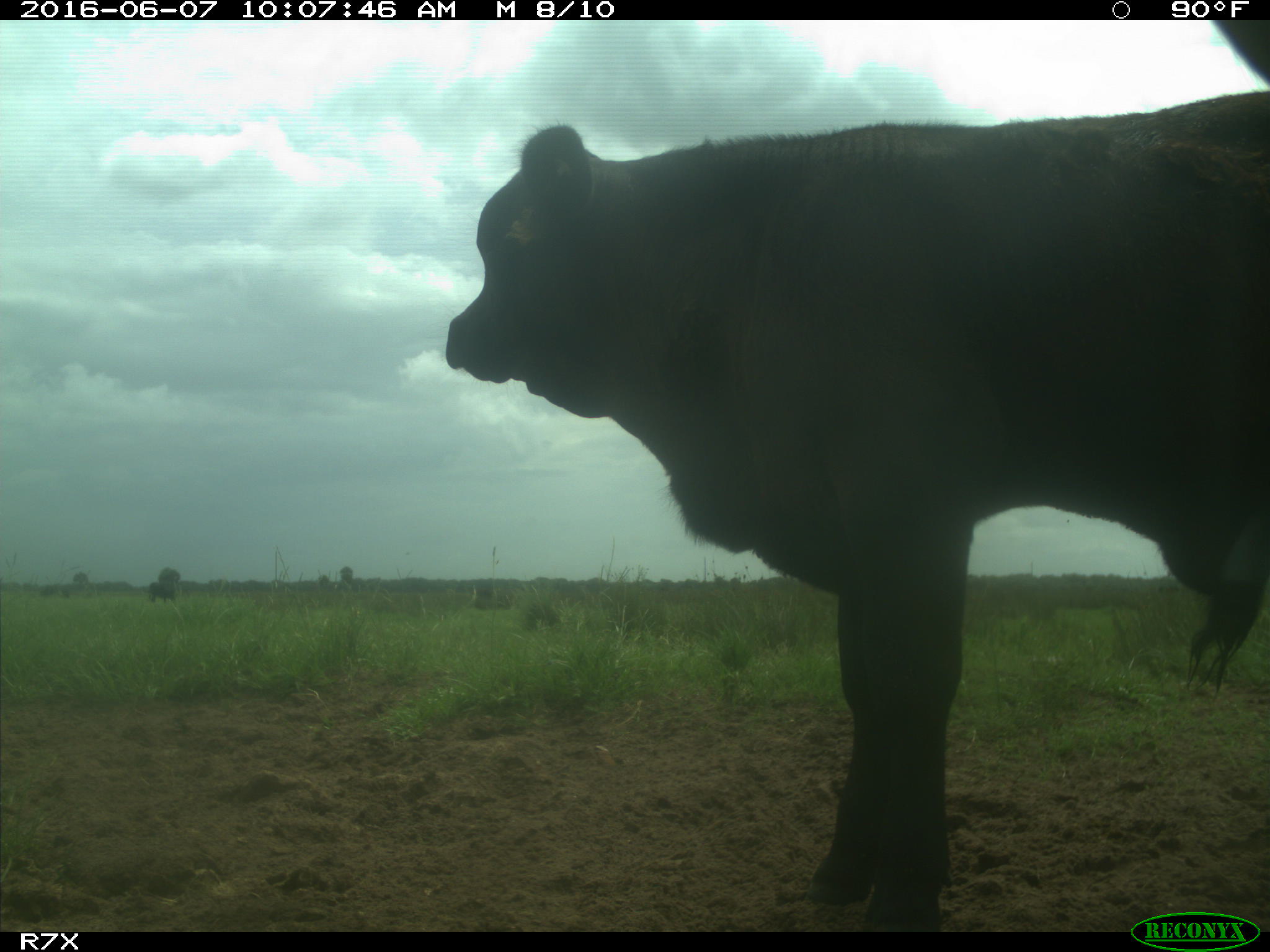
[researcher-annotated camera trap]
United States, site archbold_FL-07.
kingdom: Animalia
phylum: Chordata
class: Mammalia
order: Artiodactyla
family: Bovidae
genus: Bos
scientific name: Bos taurus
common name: domestic cow